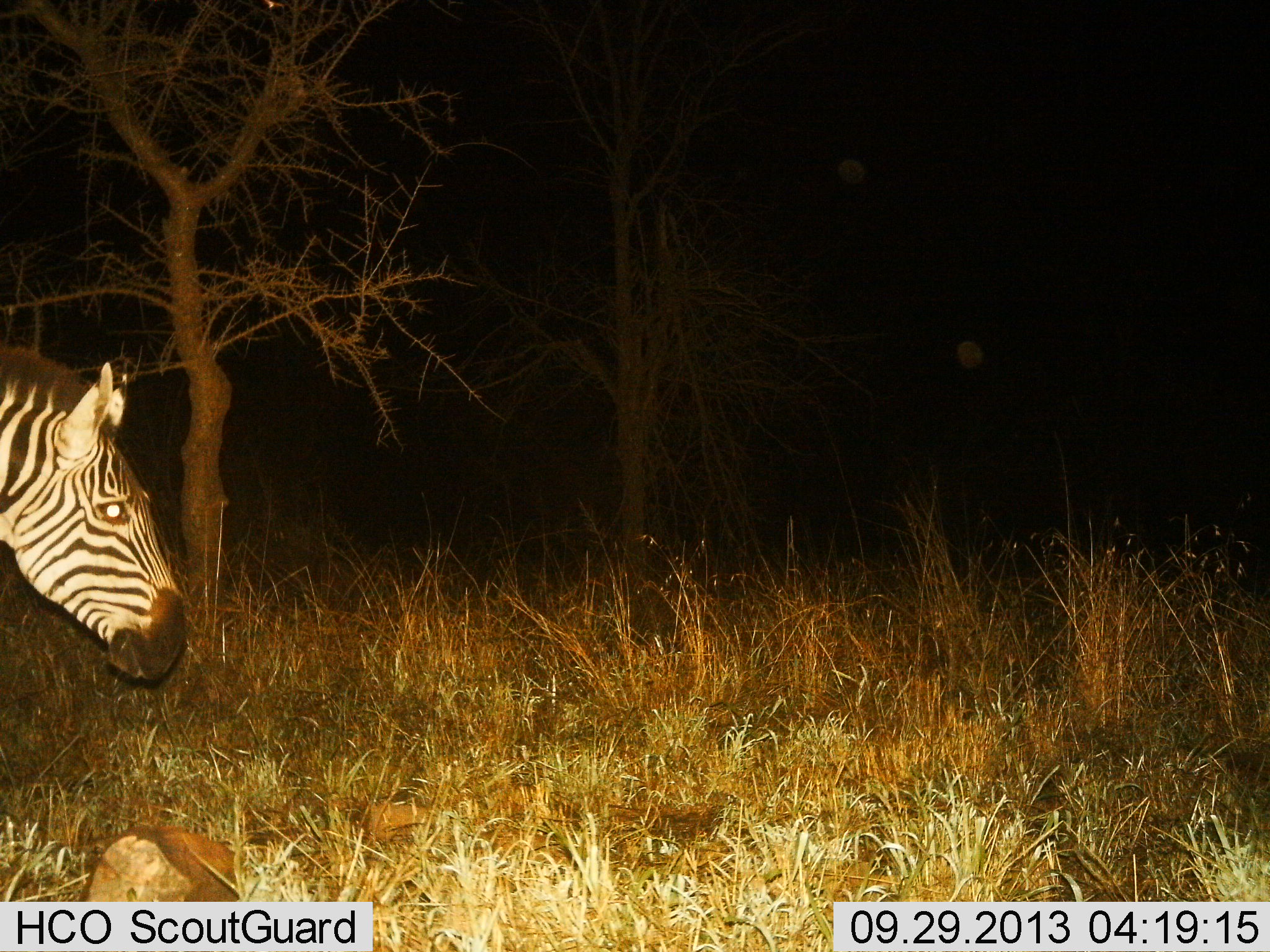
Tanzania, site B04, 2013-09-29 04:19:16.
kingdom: Animalia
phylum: Chordata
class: Mammalia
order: Perissodactyla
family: Equidae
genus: Equus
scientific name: Equus quagga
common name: plains zebra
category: zebra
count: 1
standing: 67%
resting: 0%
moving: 27%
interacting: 0%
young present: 0%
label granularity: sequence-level